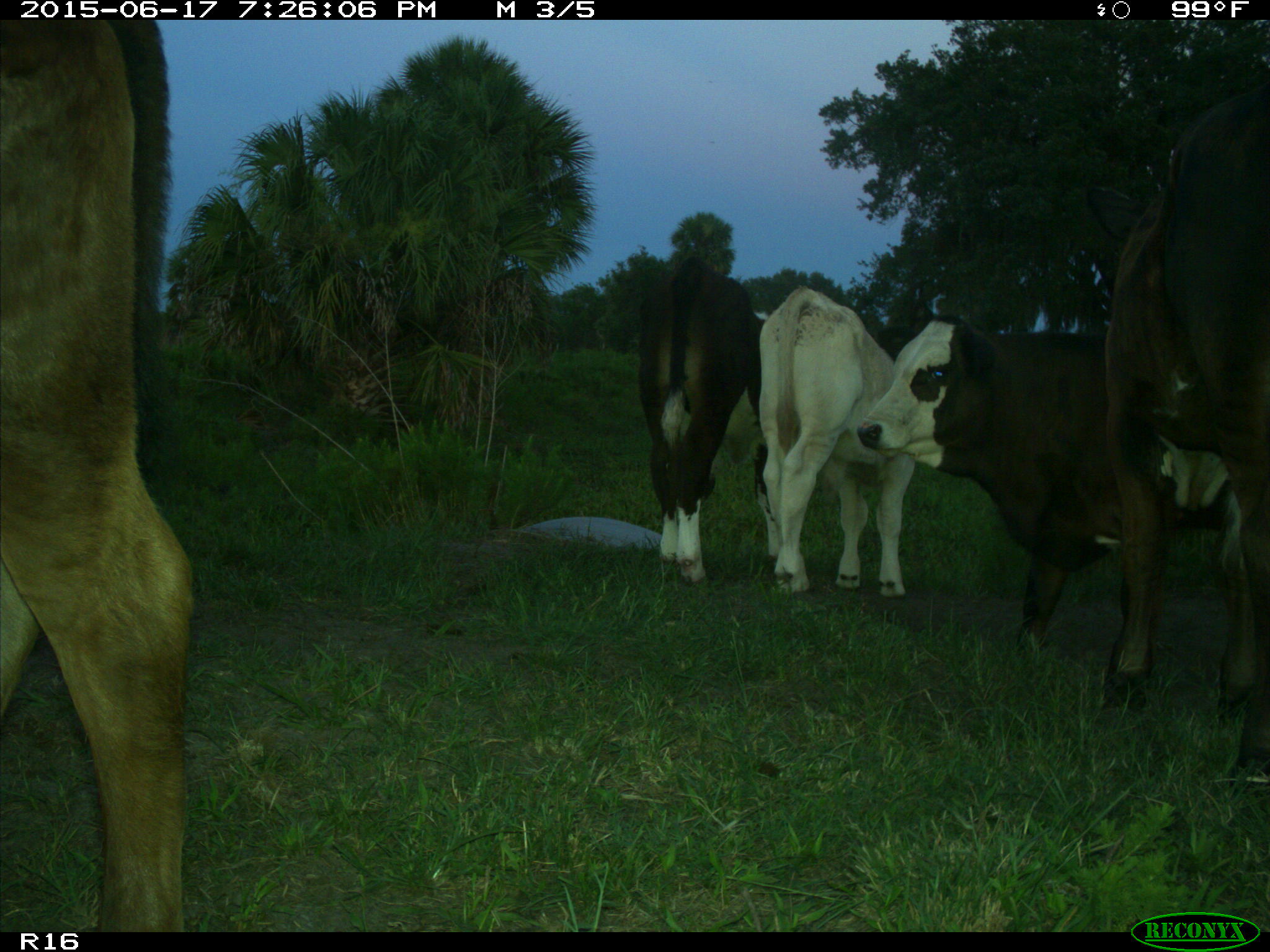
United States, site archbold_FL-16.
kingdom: Animalia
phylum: Chordata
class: Mammalia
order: Artiodactyla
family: Bovidae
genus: Bos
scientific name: Bos taurus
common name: domestic cow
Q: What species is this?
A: Bos taurus (domestic cow).